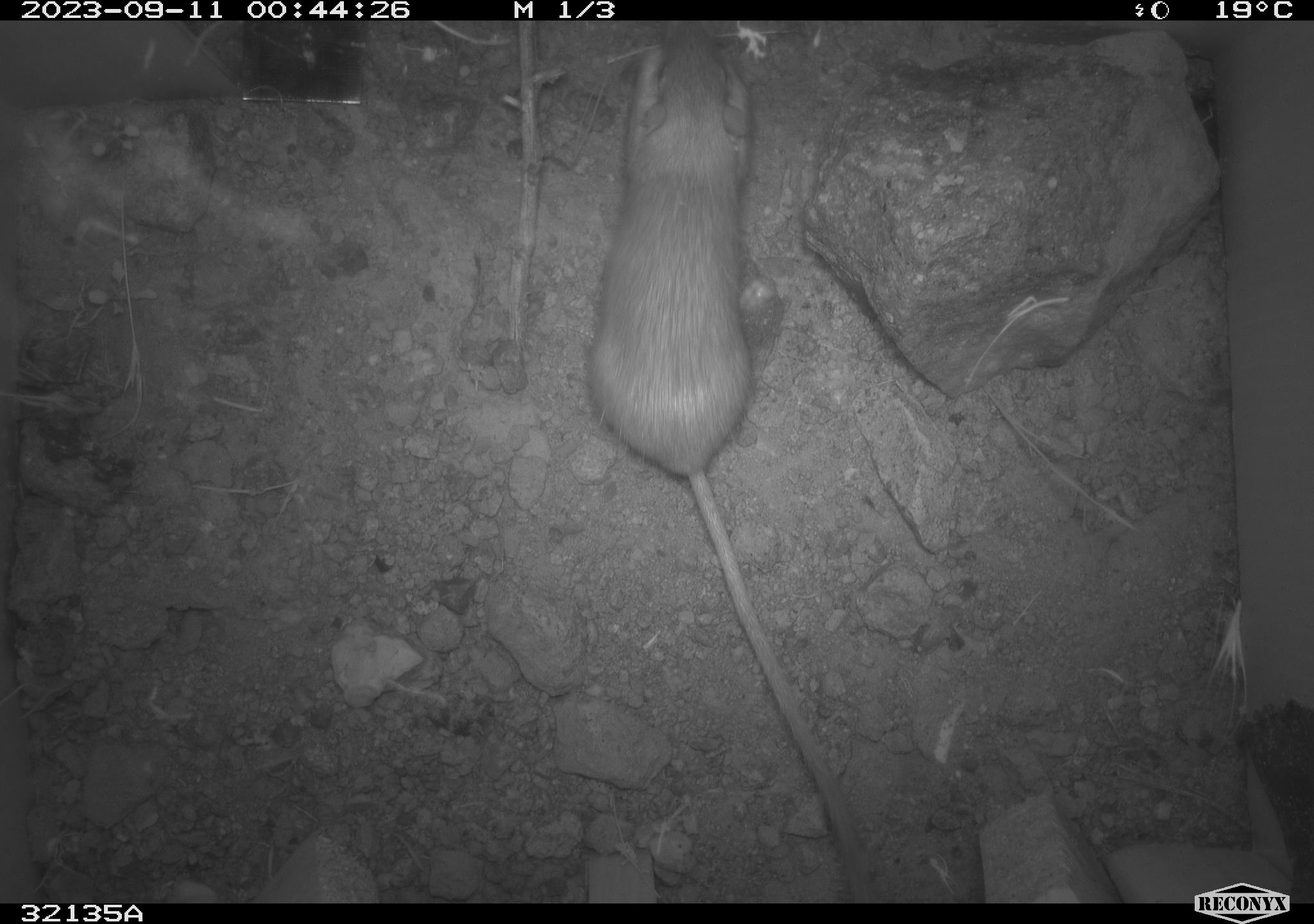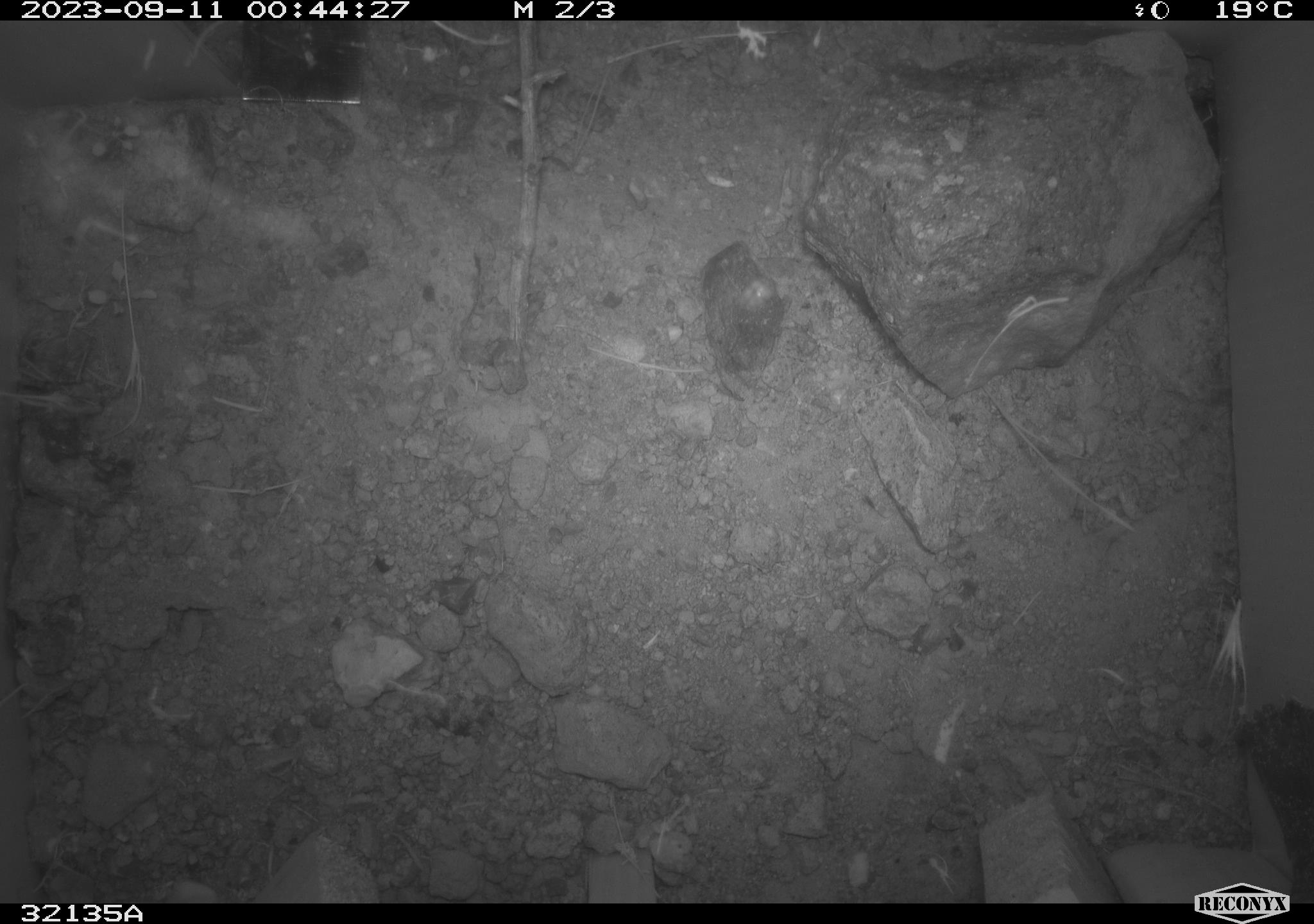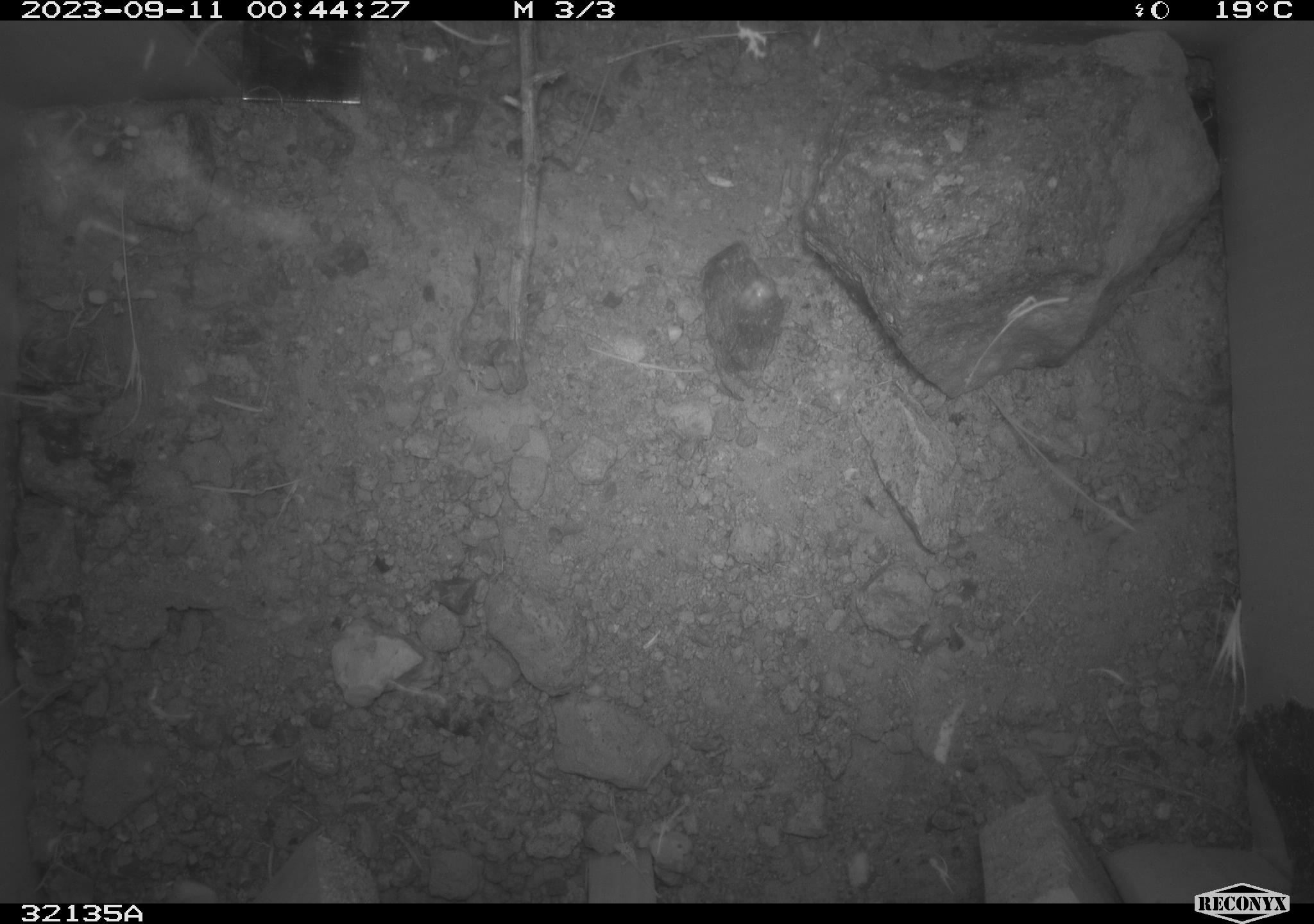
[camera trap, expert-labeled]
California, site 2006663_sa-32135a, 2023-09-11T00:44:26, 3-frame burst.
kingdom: Animalia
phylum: Chordata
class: Mammalia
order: Rodentia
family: Heteromyidae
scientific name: Heteromyidae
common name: kangaroo rats and pocket mice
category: heteromyidae family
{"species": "heteromyidae family (kangaroo rats and pocket mice) (Heteromyidae)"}